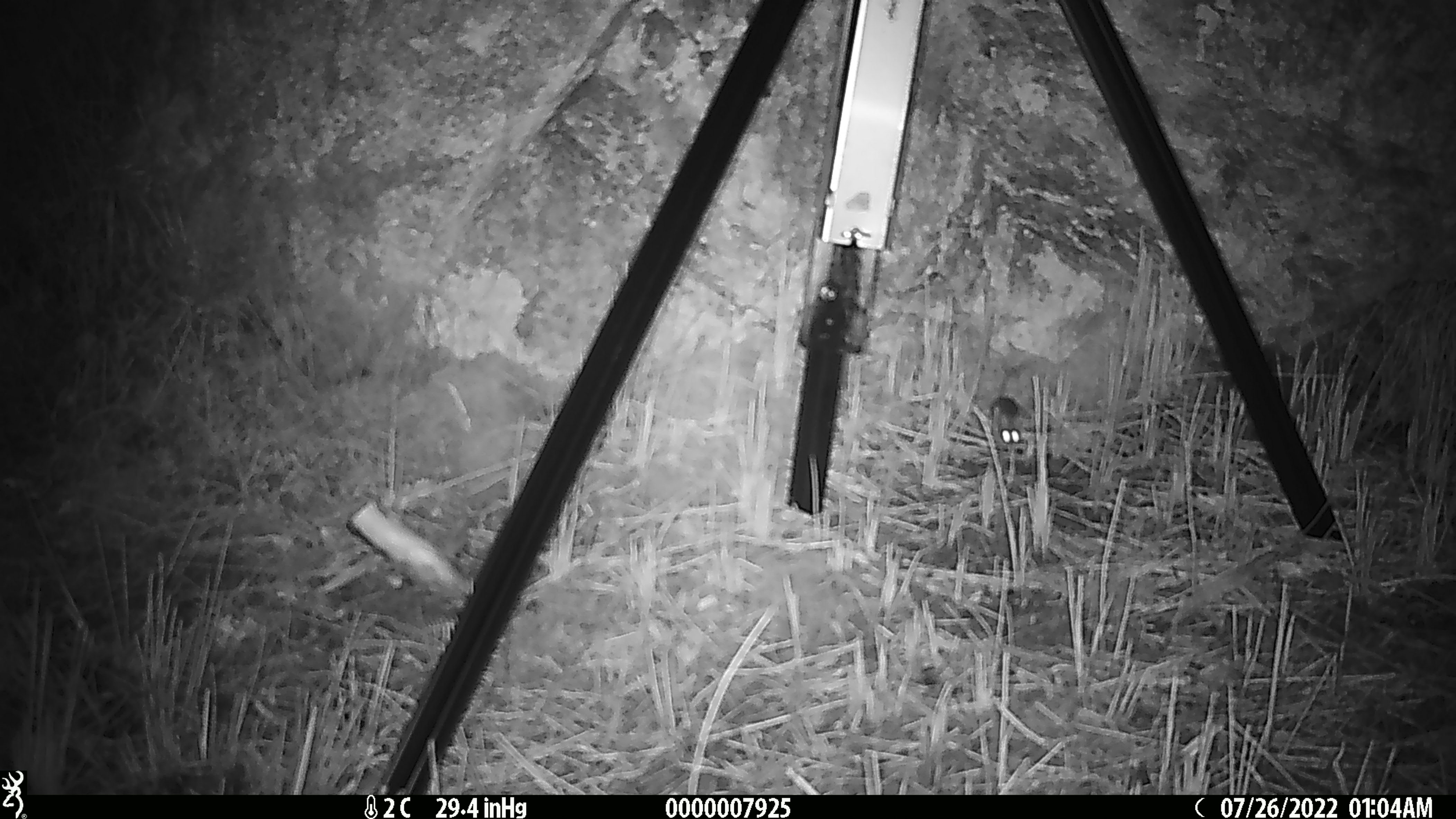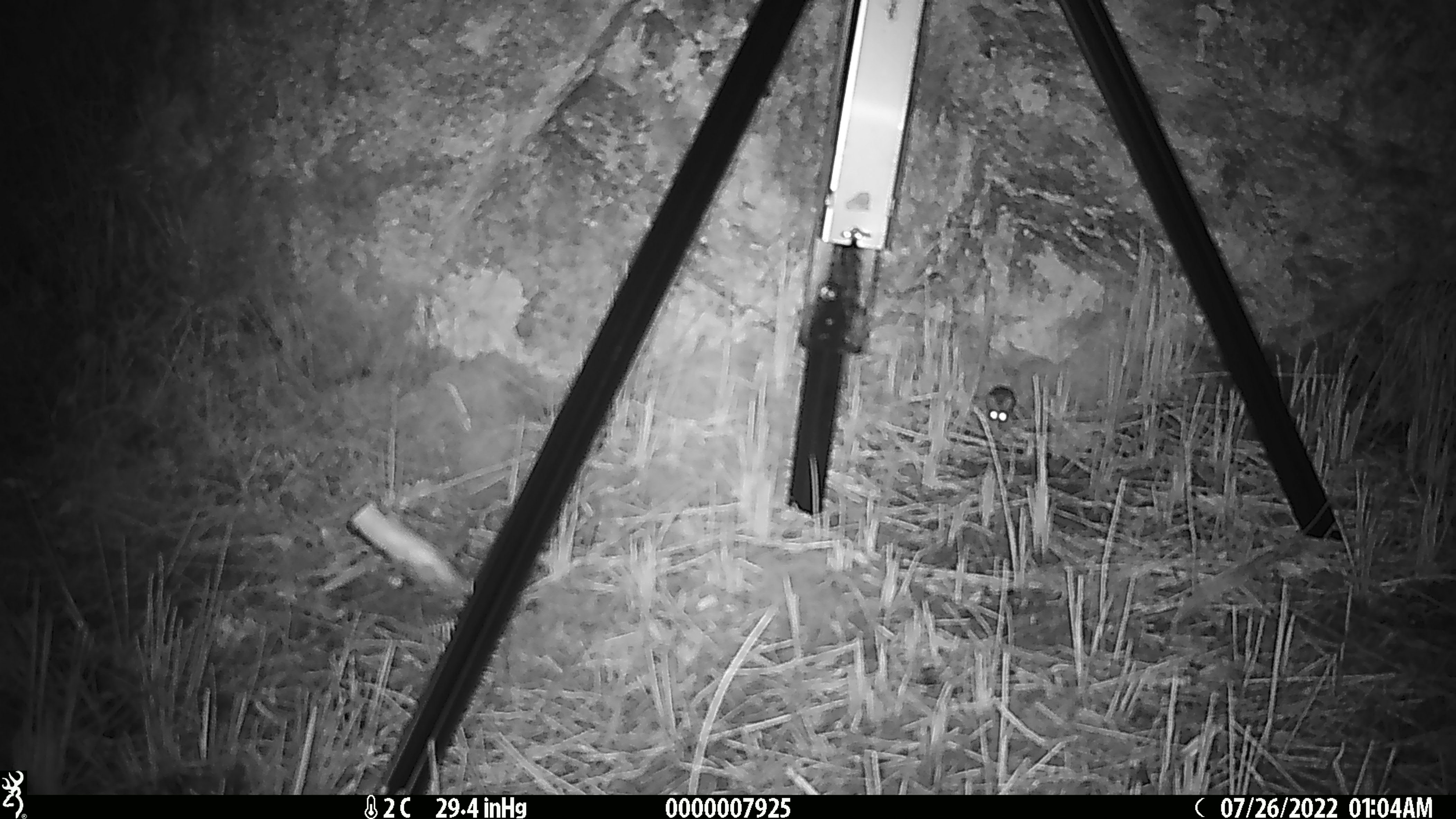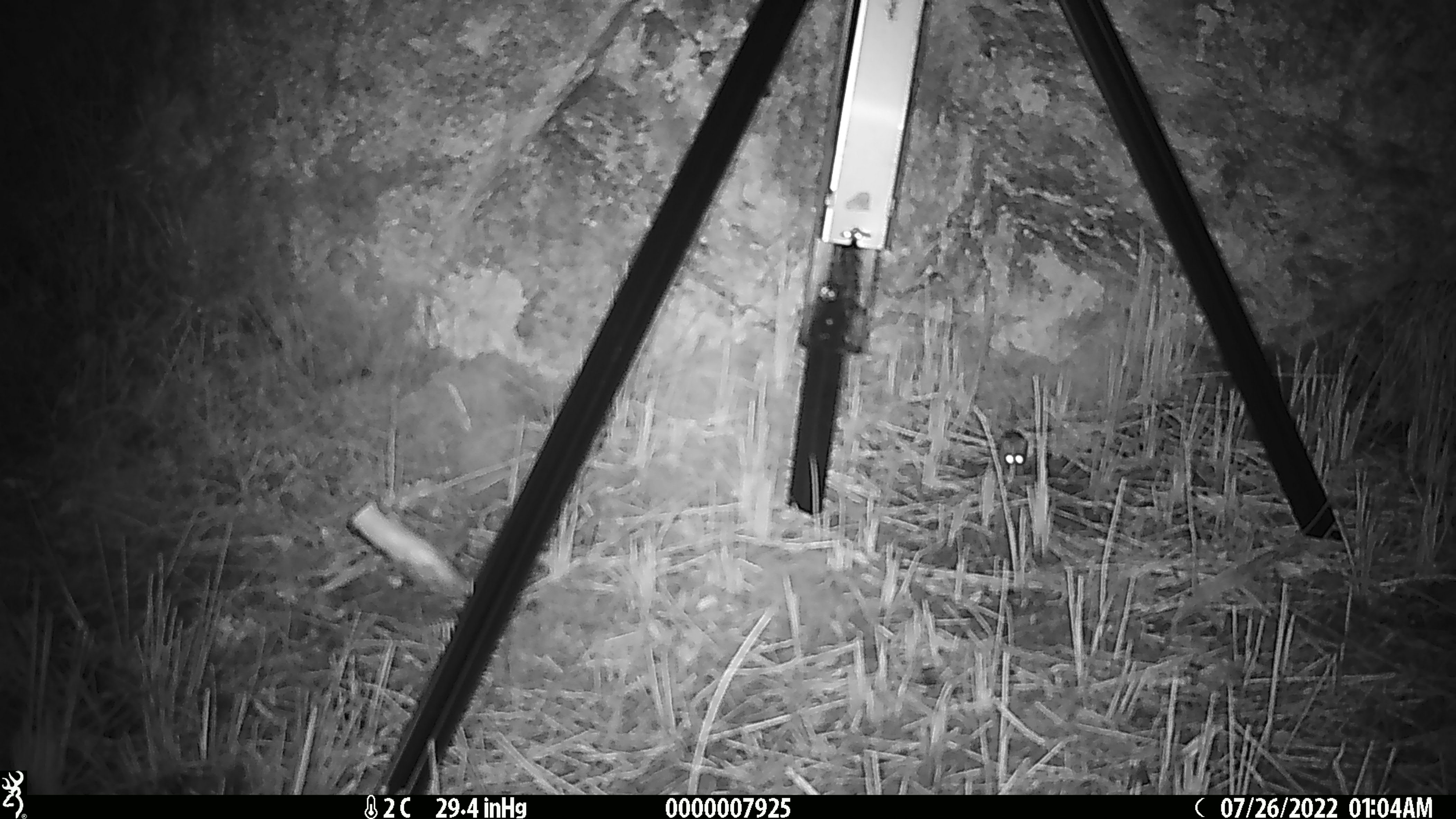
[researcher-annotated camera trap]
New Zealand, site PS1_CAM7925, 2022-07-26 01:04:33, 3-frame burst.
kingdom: Animalia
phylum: Chordata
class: Mammalia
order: Rodentia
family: Muridae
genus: Mus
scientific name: Mus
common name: mouse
Mouse (Mus).